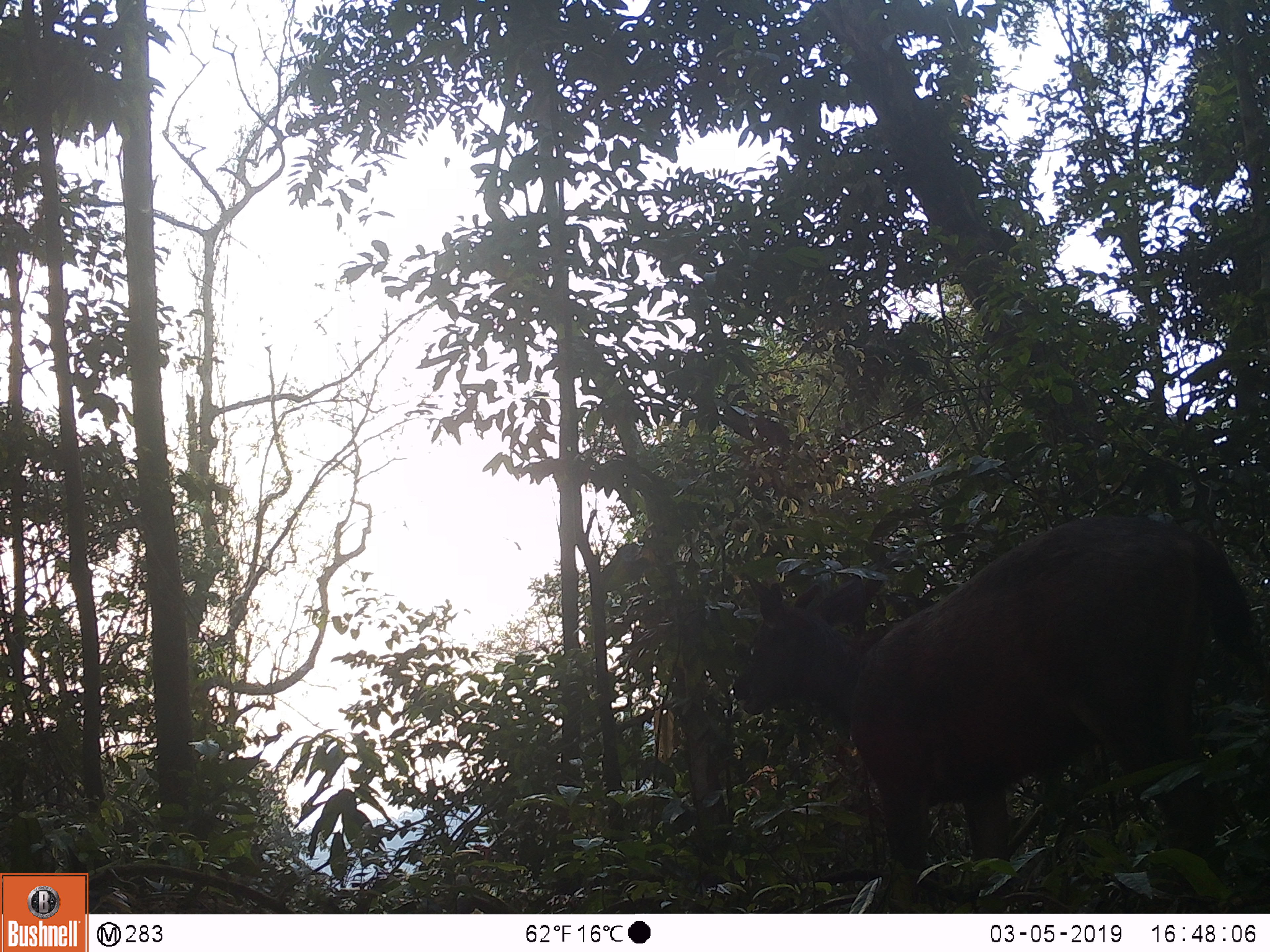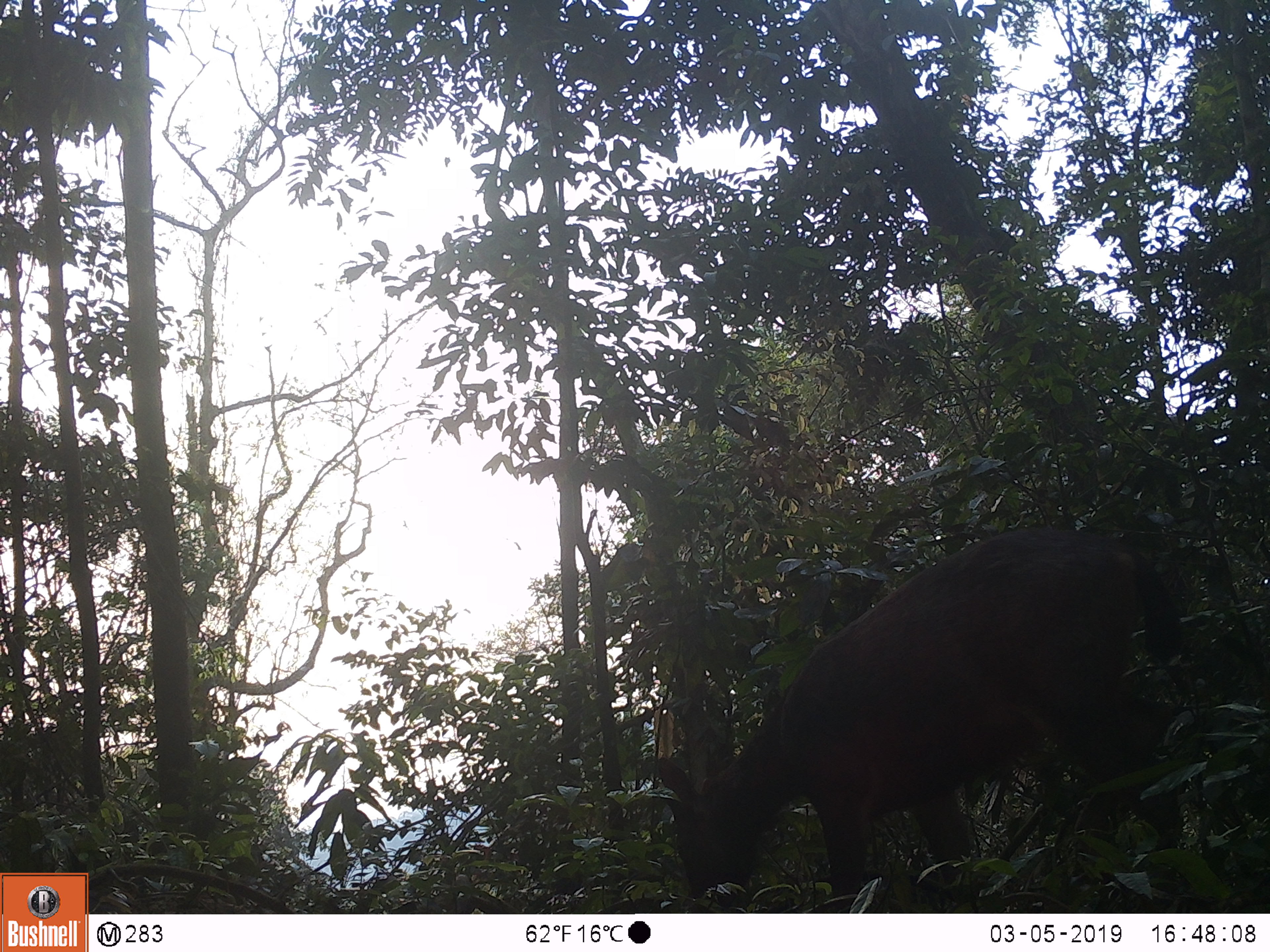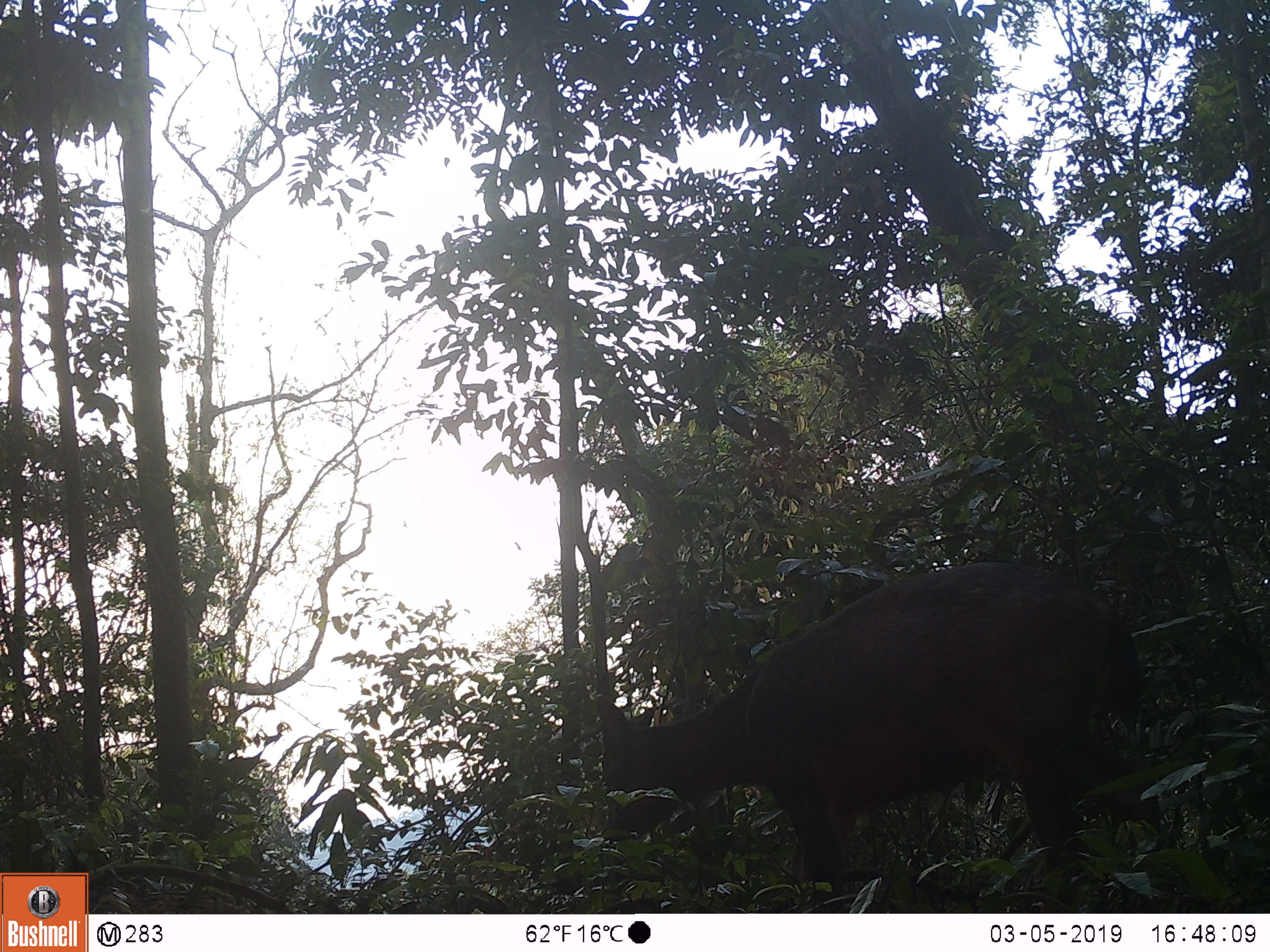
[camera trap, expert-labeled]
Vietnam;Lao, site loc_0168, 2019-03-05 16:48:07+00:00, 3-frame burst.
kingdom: Animalia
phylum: Chordata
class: Mammalia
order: Artiodactyla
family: Cervidae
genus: Rusa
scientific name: Rusa unicolor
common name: sambar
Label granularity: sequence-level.